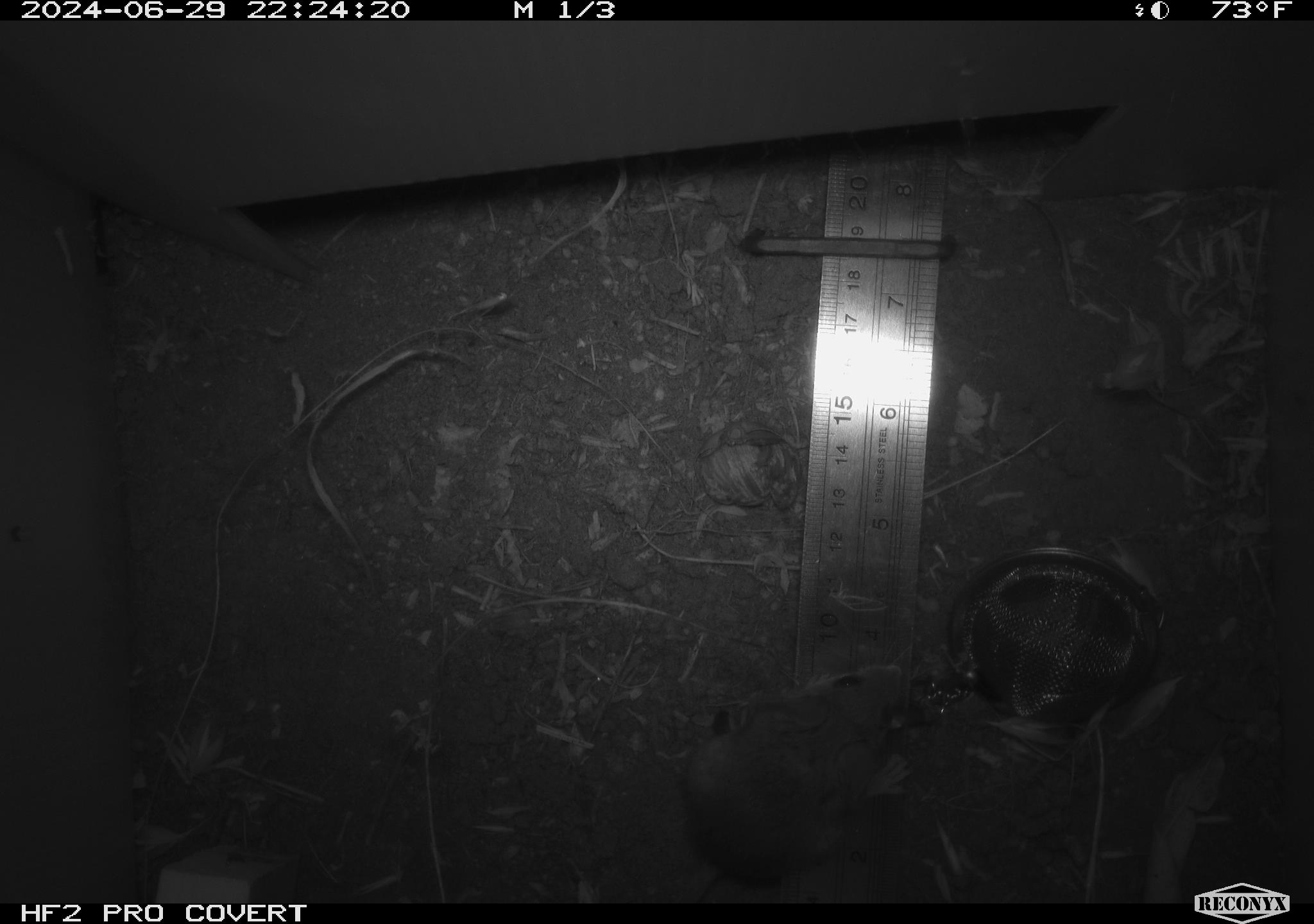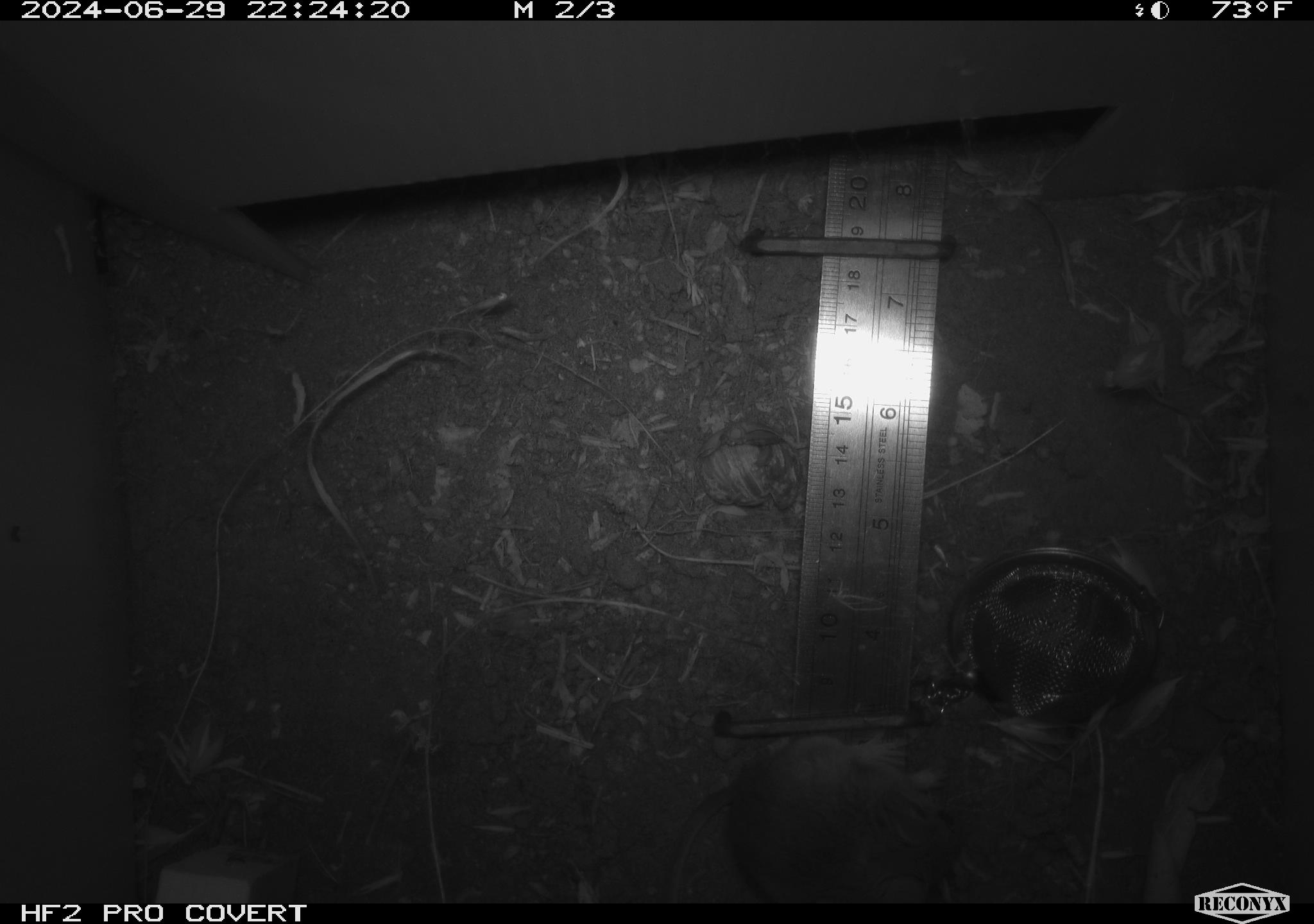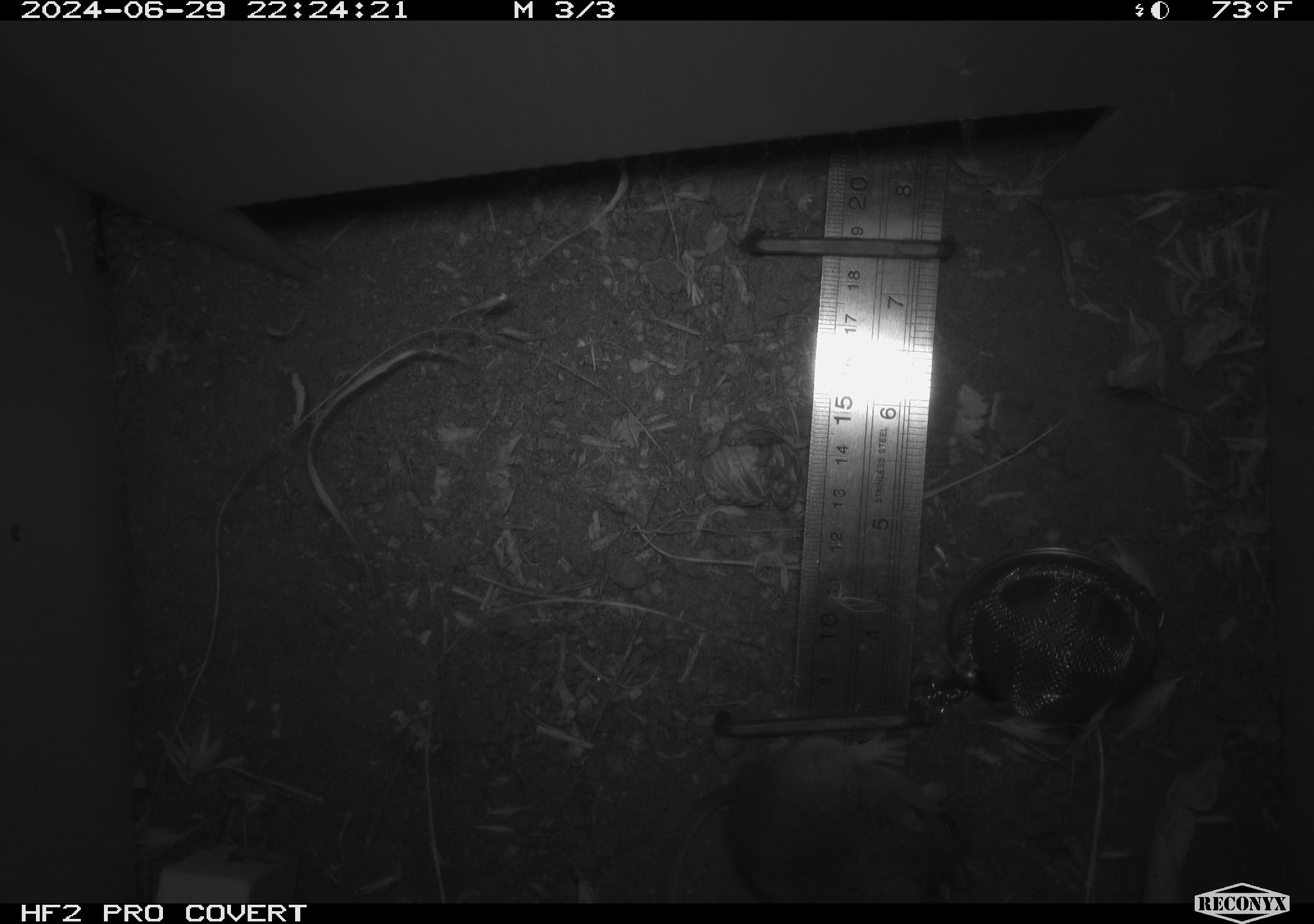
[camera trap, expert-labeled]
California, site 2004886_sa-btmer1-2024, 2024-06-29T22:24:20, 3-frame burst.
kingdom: Animalia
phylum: Chordata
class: Mammalia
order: Rodentia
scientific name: Rodentia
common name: mouse species